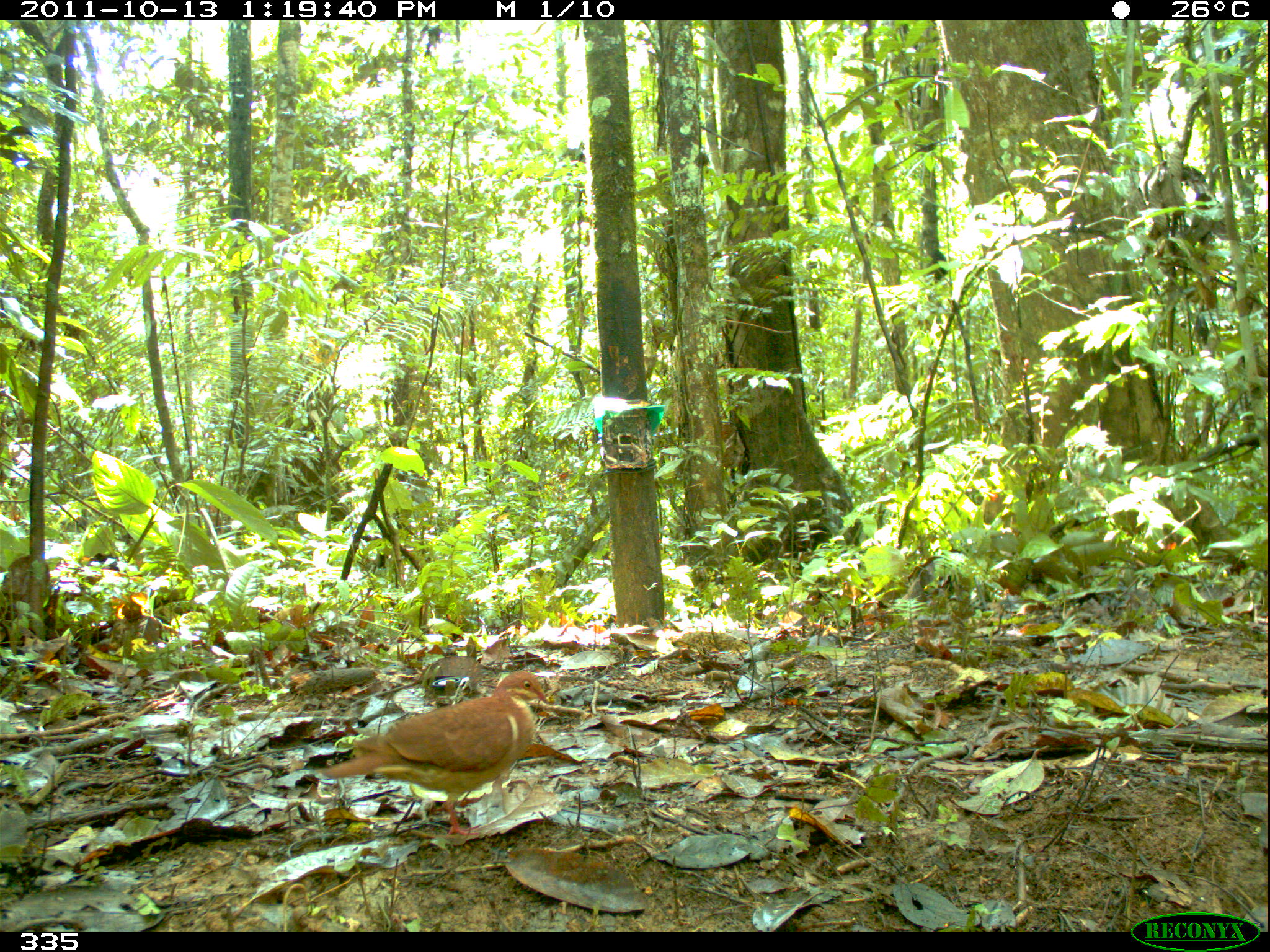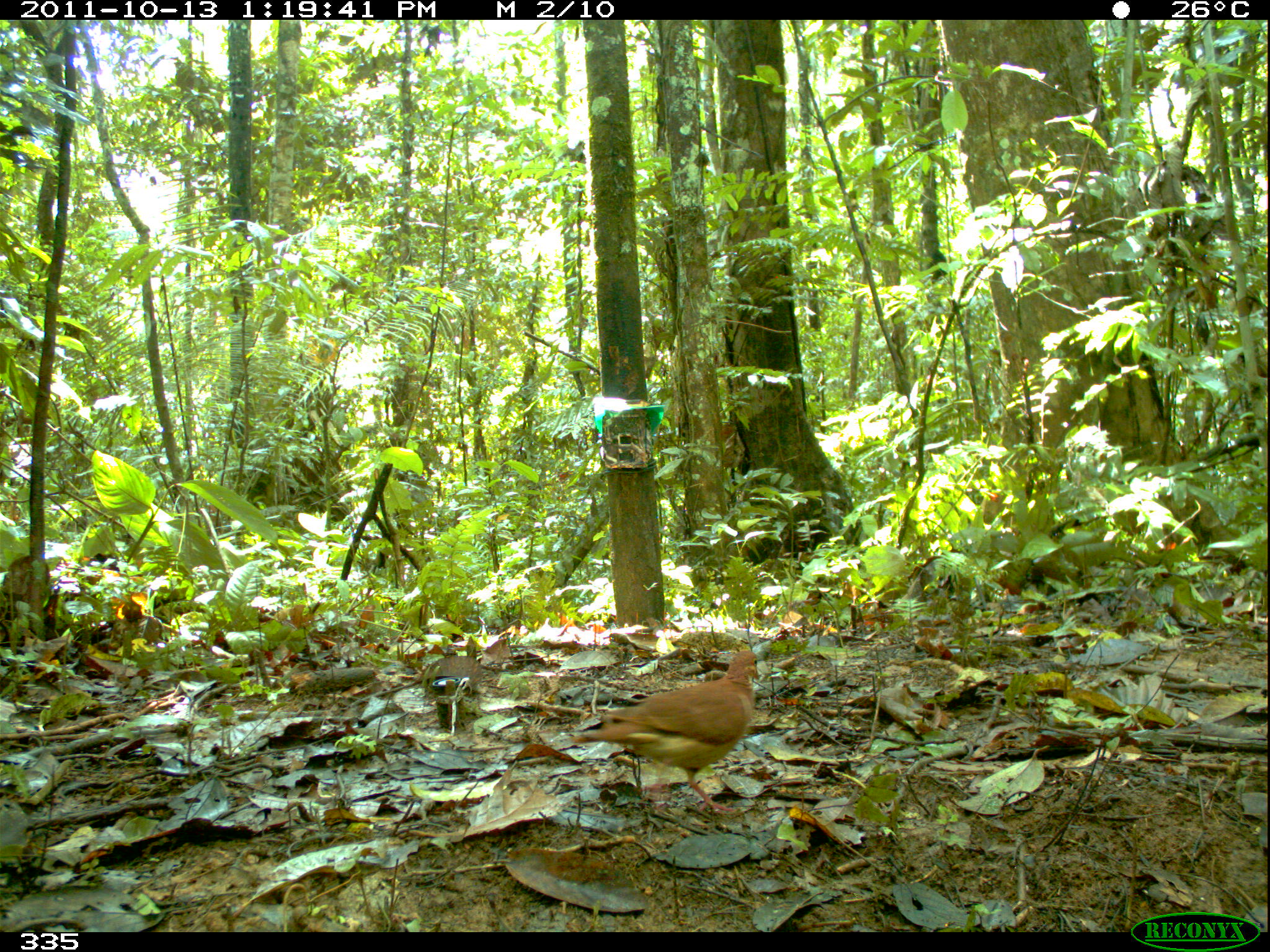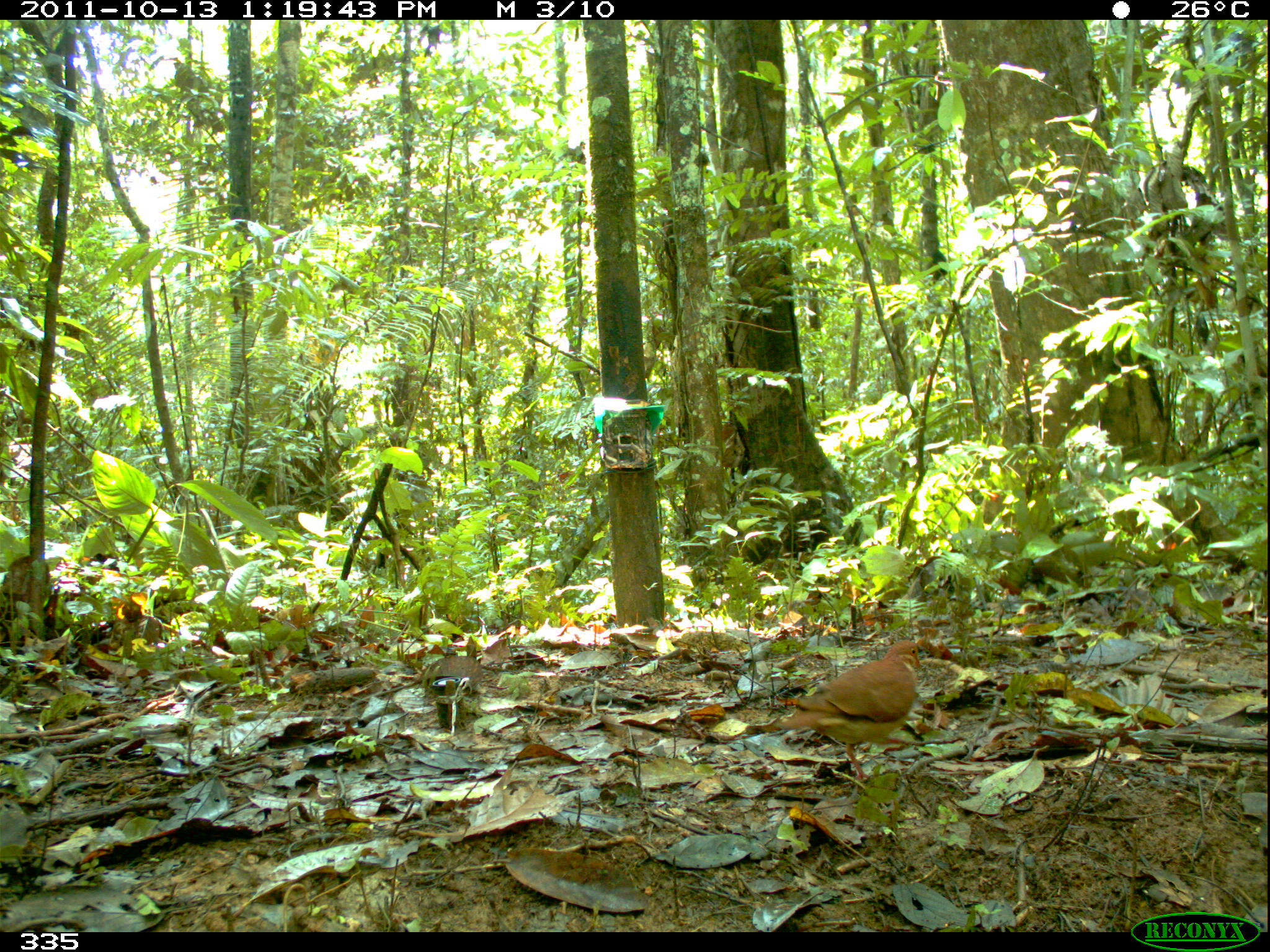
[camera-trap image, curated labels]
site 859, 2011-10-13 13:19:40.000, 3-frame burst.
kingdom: Animalia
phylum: Chordata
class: Aves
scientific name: Aves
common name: bird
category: unknown bird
Unknown bird (bird) (Aves).